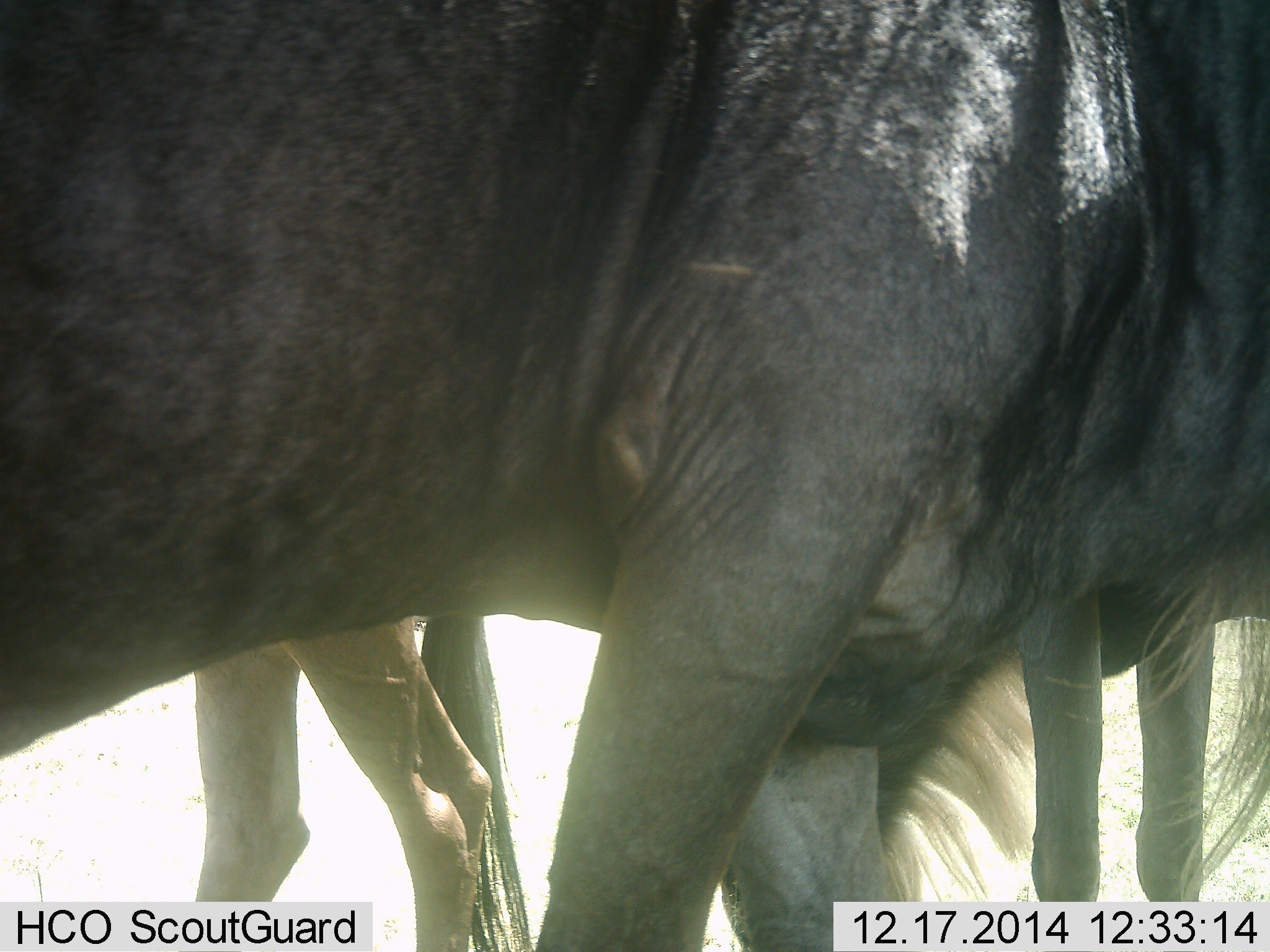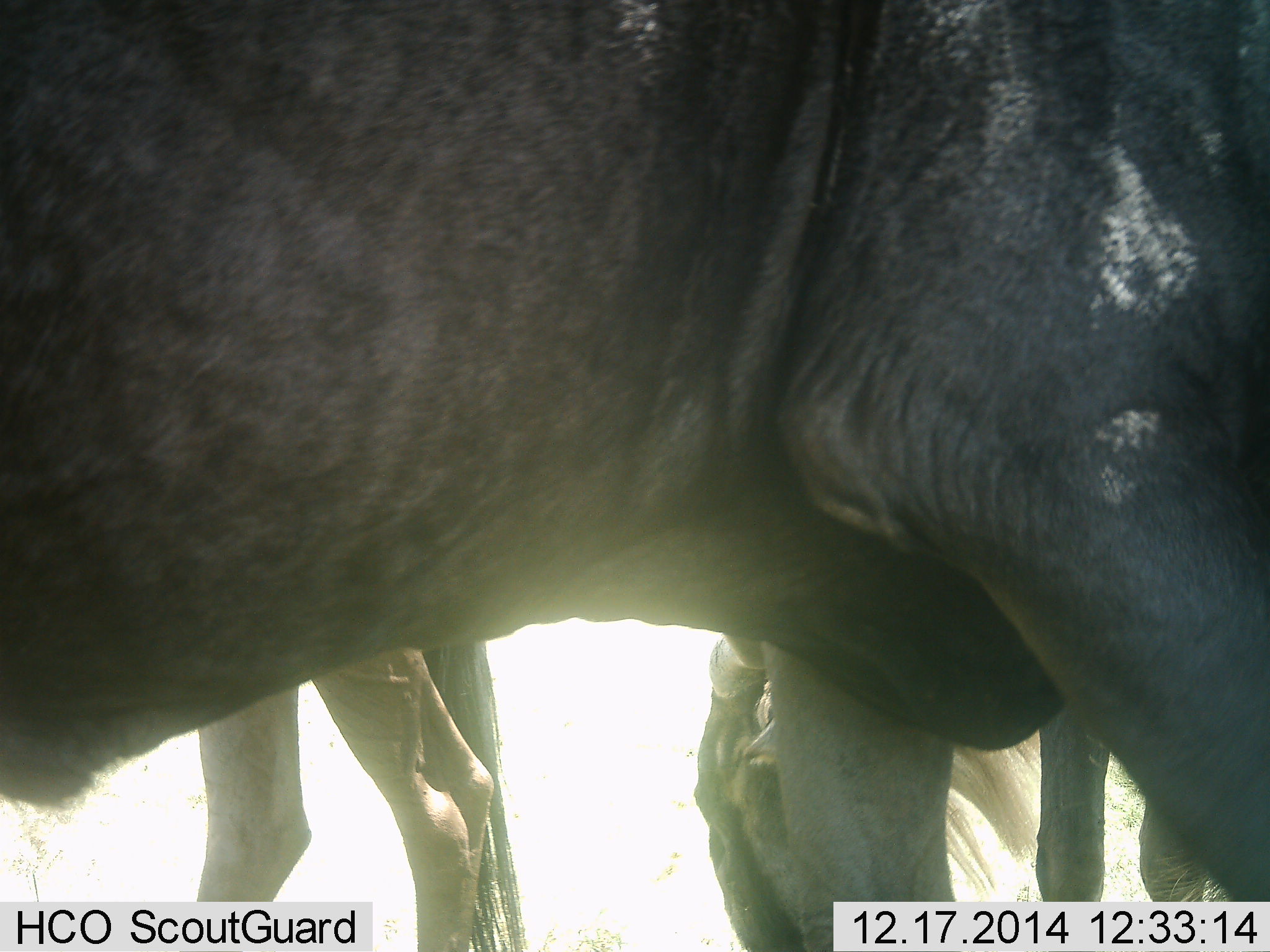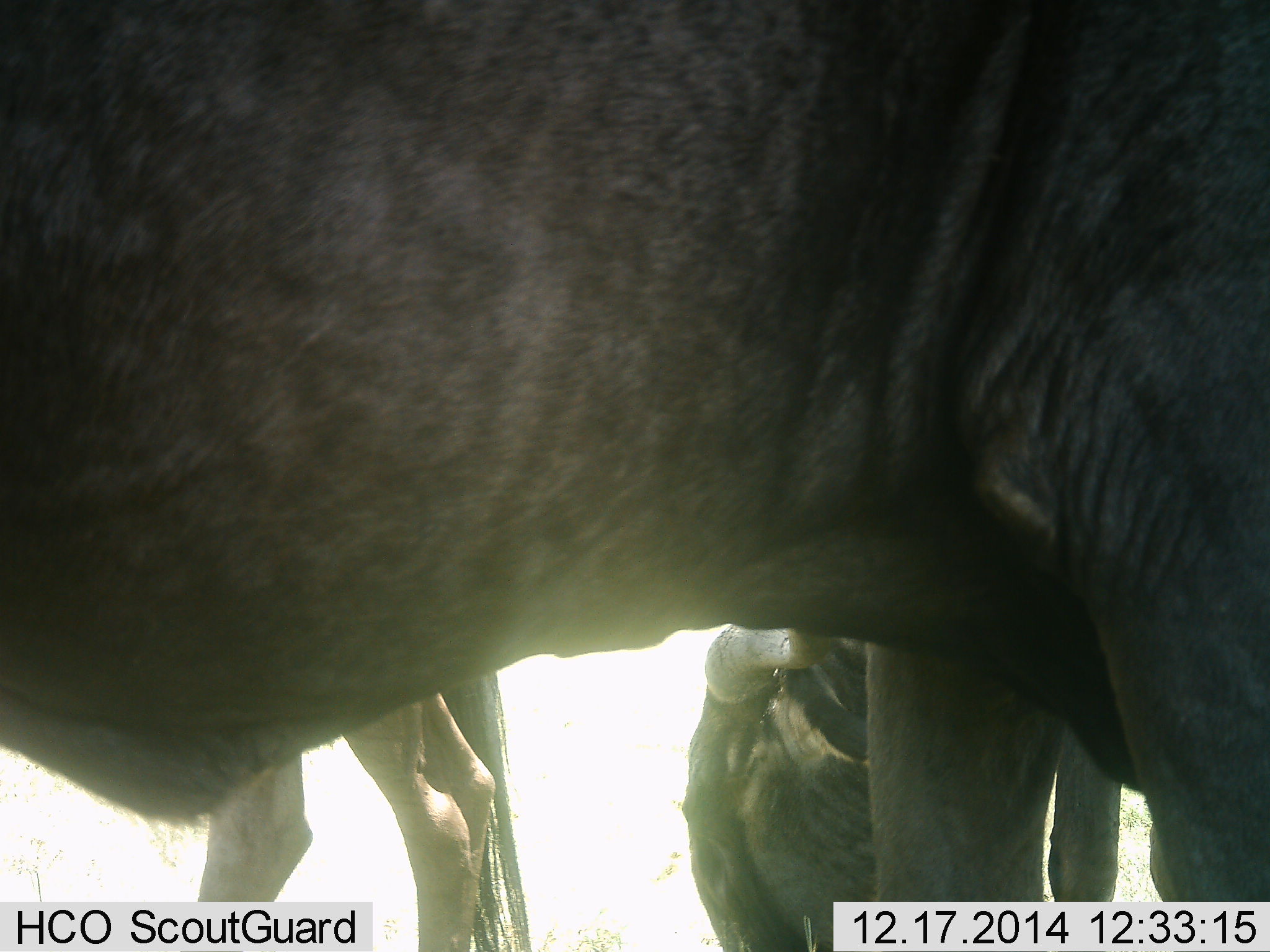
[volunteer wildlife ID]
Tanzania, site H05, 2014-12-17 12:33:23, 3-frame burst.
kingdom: Animalia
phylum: Chordata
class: Mammalia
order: Artiodactyla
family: Bovidae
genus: Connochaetes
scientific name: Connochaetes taurinus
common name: blue wildebeest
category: wildebeest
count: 3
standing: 100%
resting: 10%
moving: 20%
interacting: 10%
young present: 0%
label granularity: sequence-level